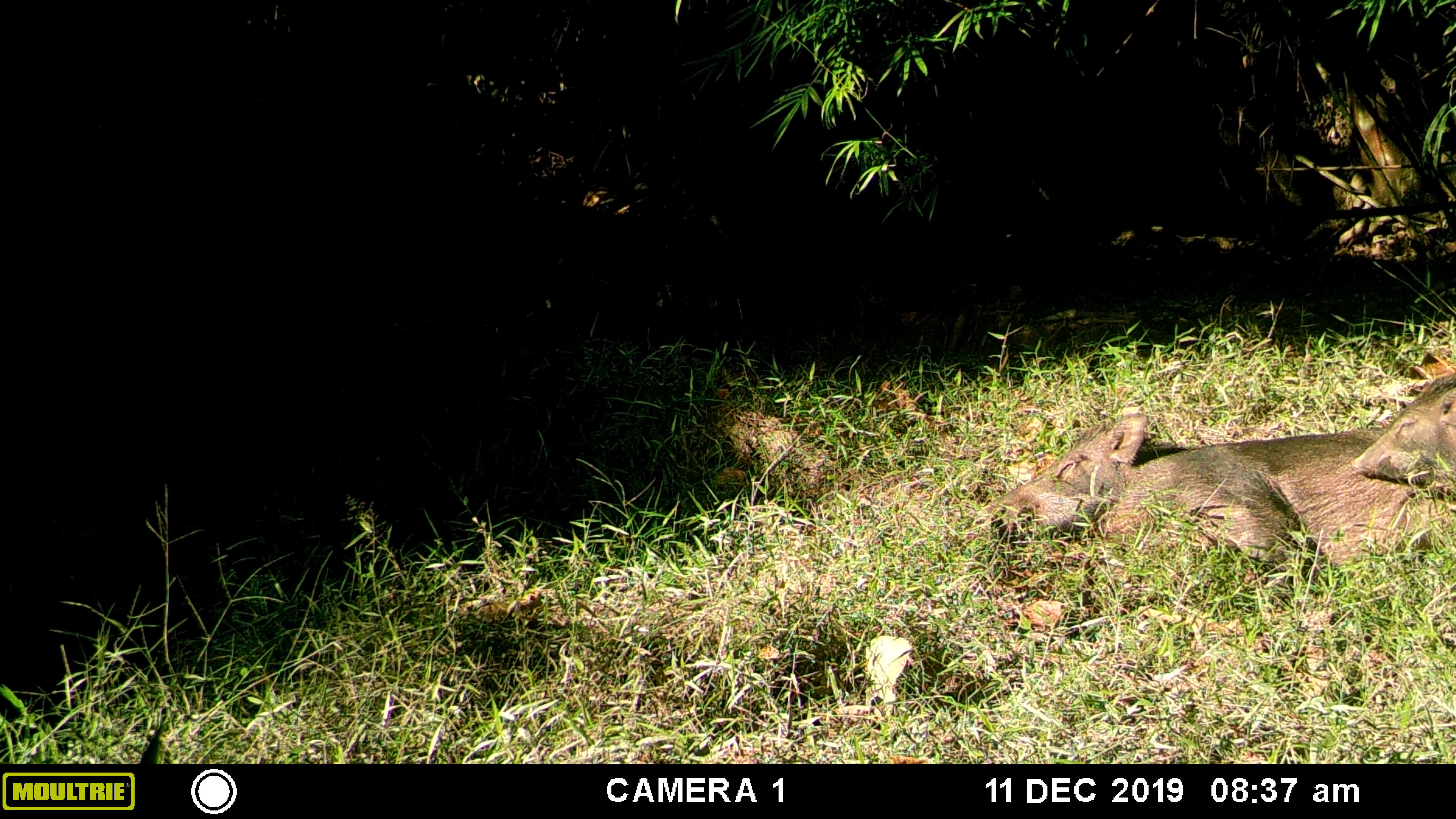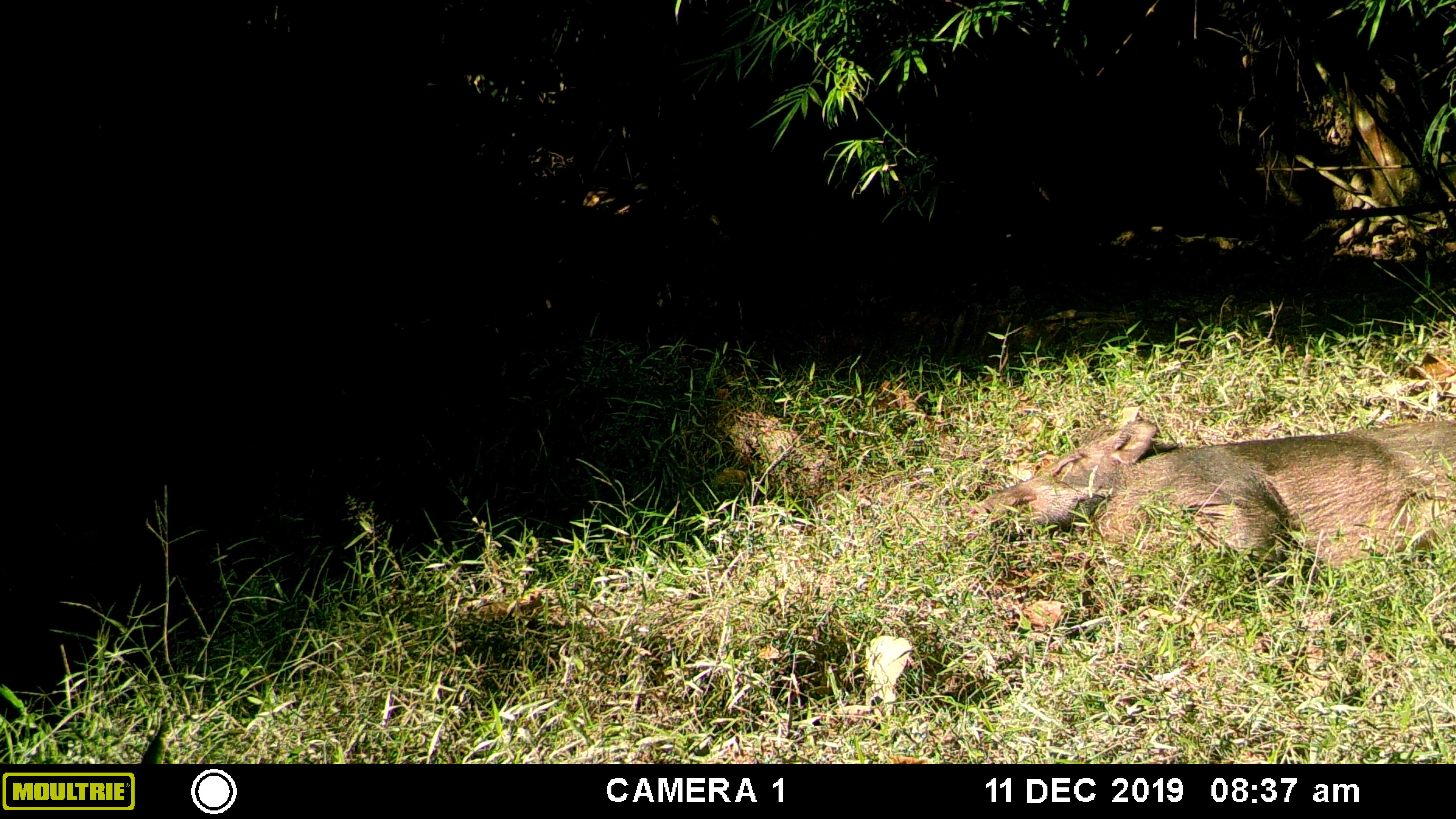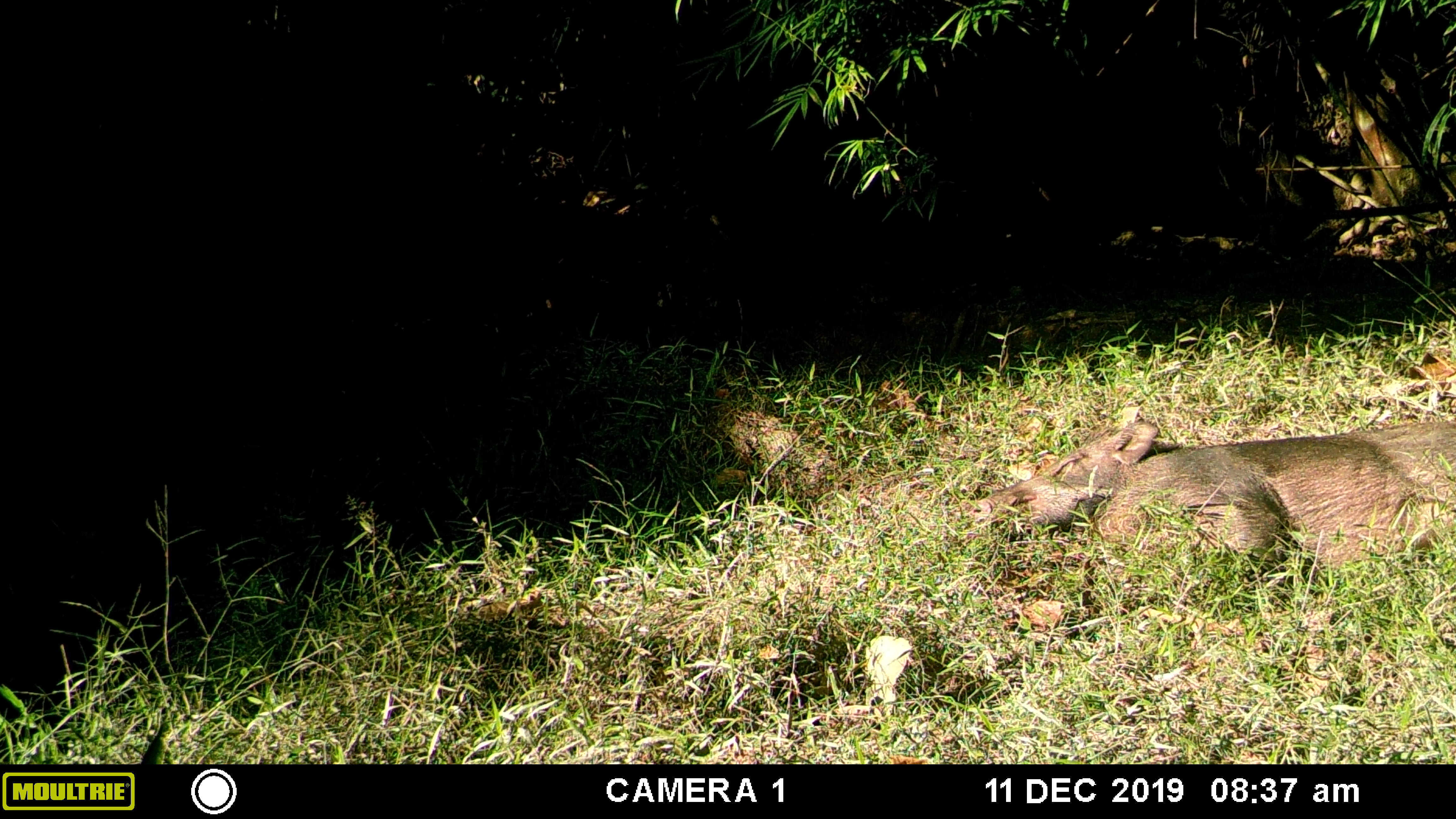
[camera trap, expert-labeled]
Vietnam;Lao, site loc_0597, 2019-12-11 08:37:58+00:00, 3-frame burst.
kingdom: Animalia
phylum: Chordata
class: Mammalia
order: Artiodactyla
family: Suidae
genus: Sus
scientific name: Sus scrofa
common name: eurasian wild pig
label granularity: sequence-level